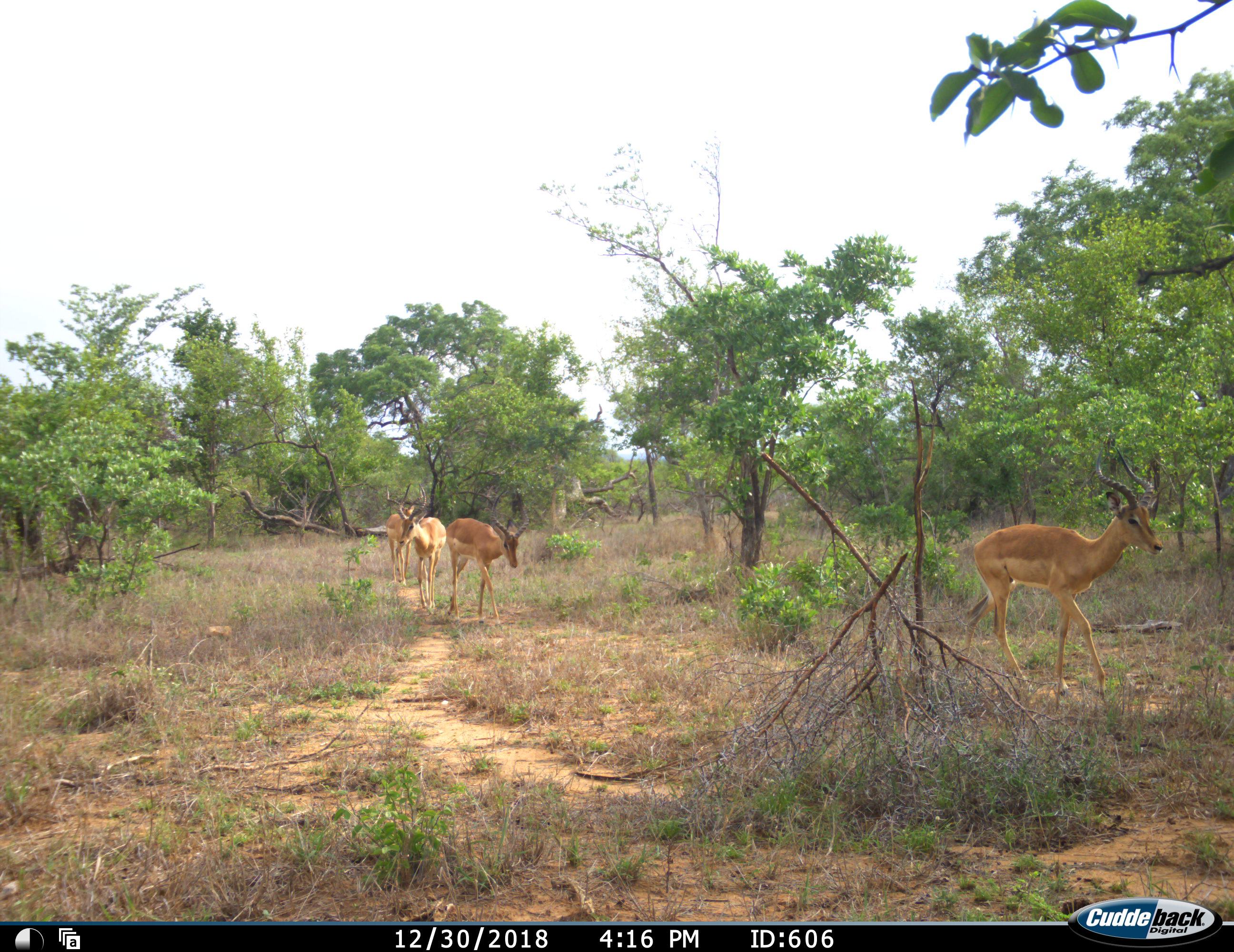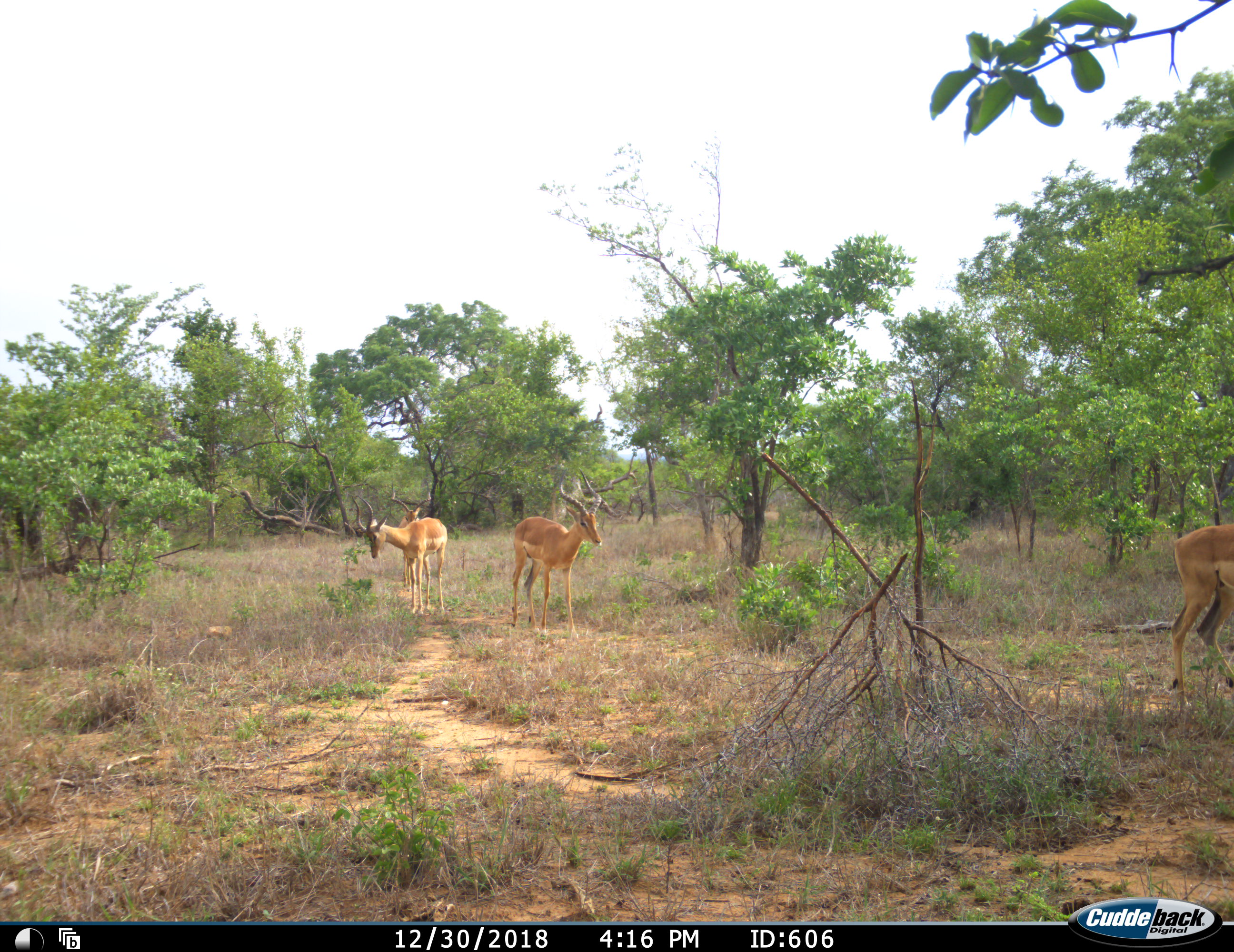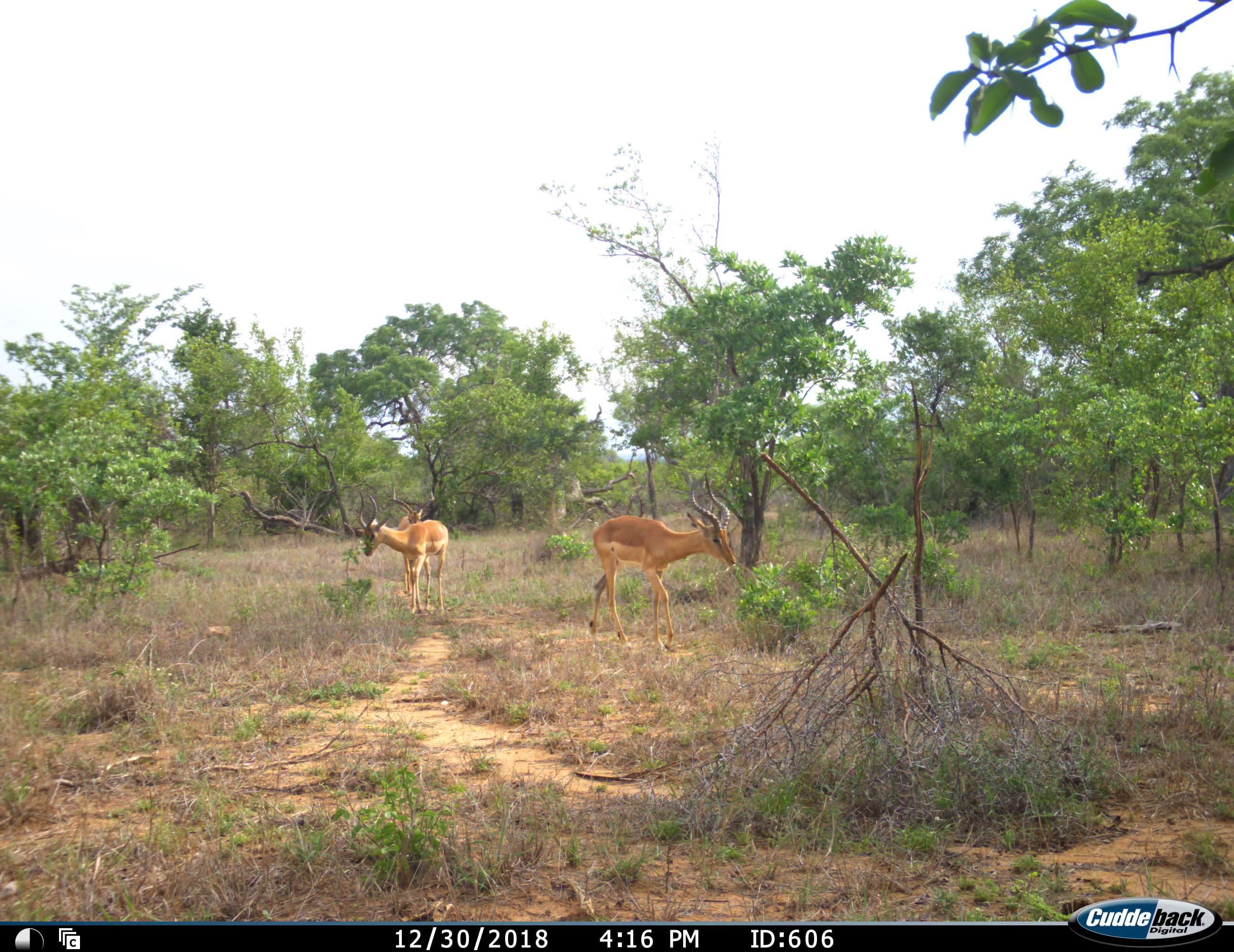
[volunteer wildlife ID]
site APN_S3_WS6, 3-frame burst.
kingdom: Animalia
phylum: Chordata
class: Mammalia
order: Artiodactyla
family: Bovidae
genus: Aepyceros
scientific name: Aepyceros melampus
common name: impala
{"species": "impala (Aepyceros melampus)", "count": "4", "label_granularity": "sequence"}